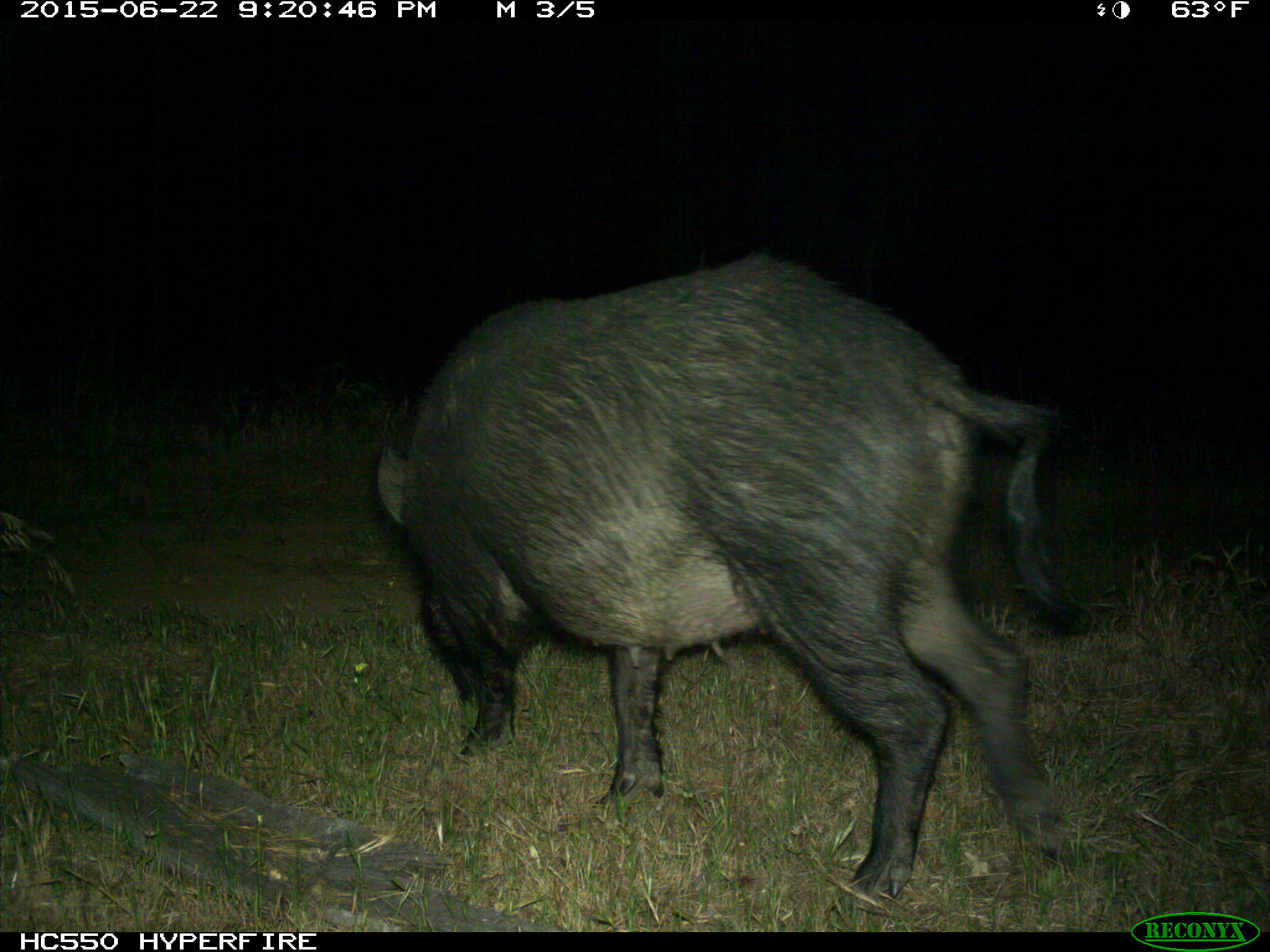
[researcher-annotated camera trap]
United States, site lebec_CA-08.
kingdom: Animalia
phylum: Chordata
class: Mammalia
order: Artiodactyla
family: Suidae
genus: Sus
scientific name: Sus scrofa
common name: wild boar